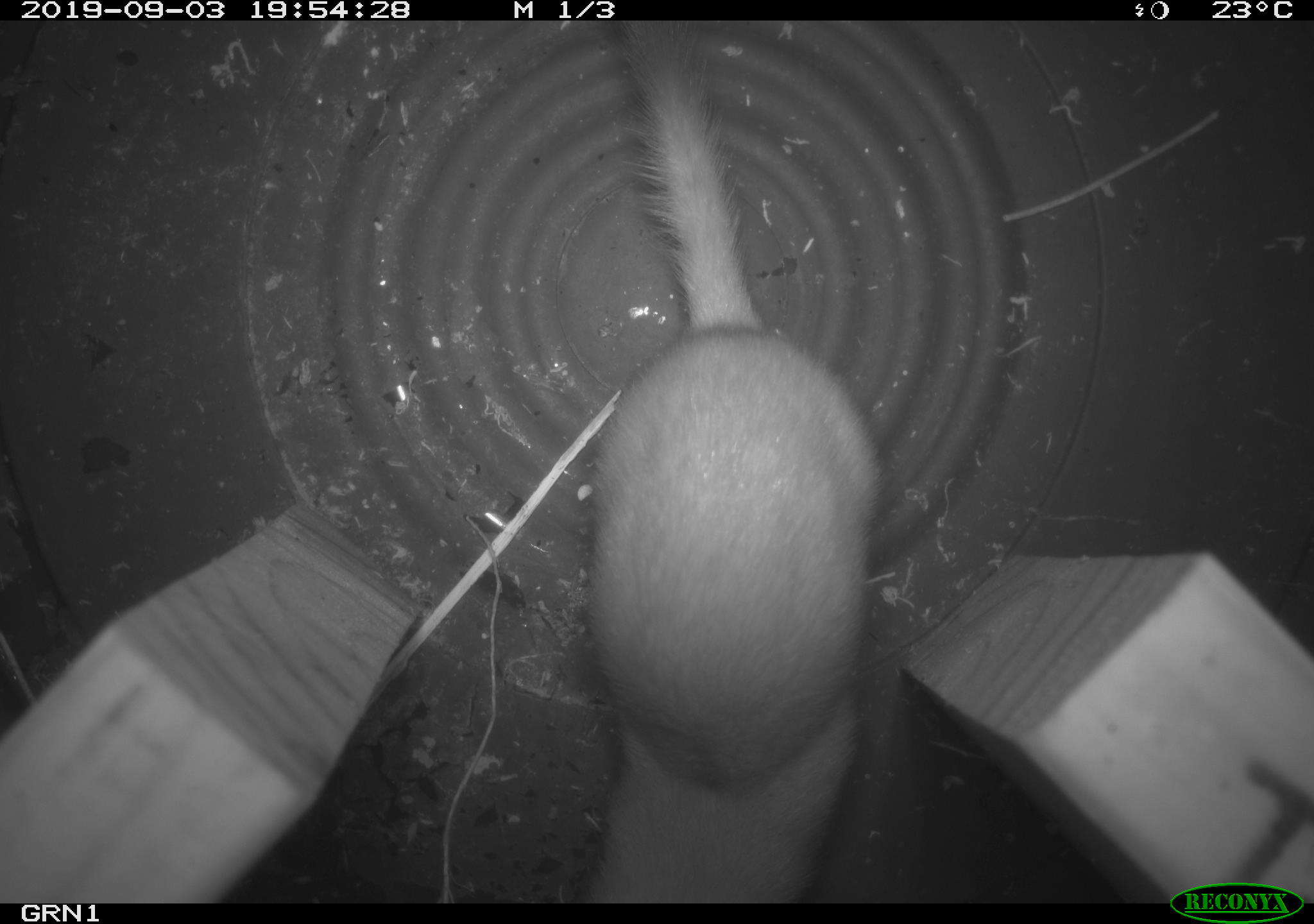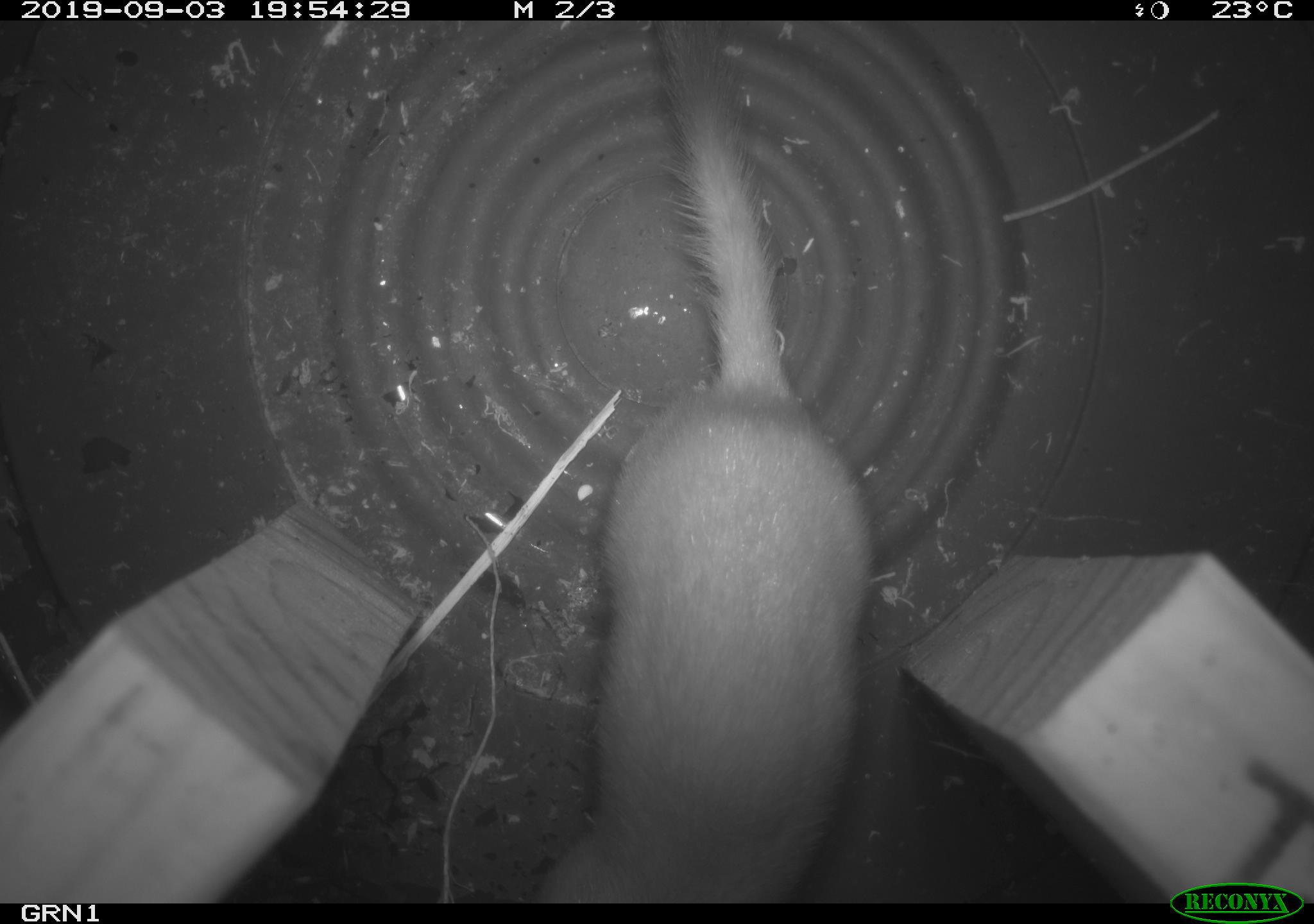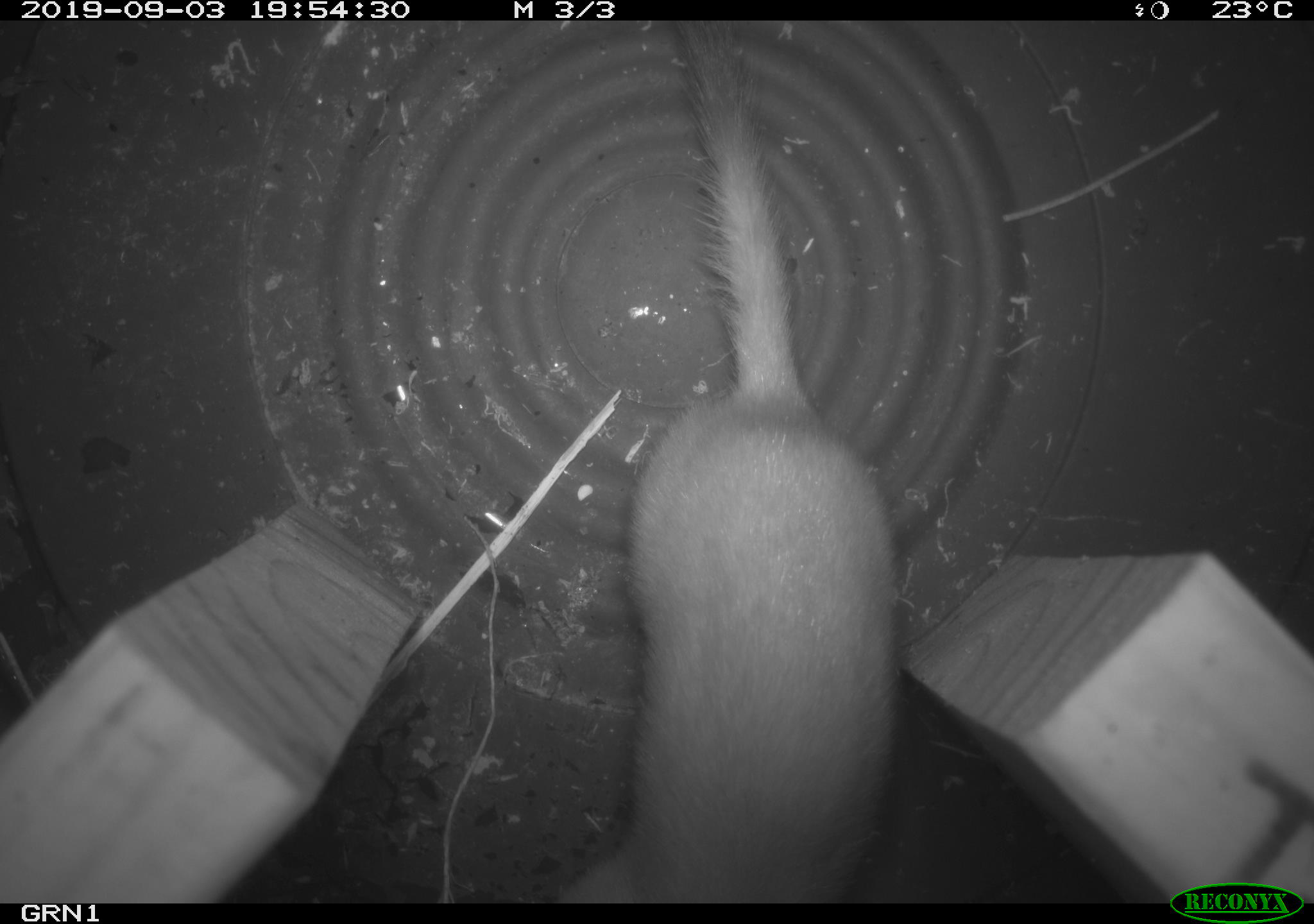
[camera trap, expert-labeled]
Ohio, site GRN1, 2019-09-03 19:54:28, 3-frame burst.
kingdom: Animalia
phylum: Chordata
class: Mammalia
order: Carnivora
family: Mustelidae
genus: Neogale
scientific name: Neogale frenata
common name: long-tailed weasel